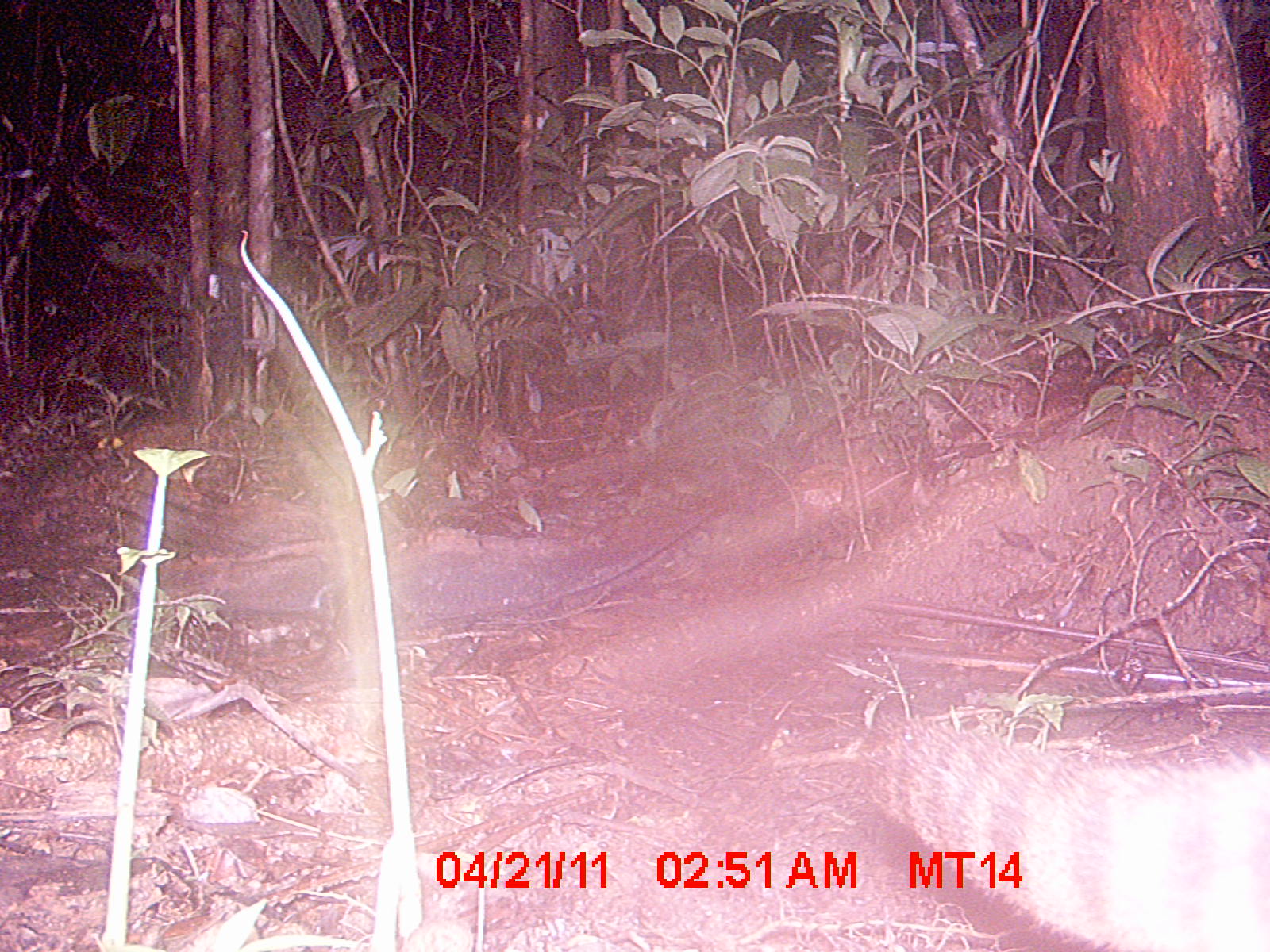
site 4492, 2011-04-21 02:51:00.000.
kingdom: Animalia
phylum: Chordata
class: Mammalia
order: Carnivora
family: Eupleridae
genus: Fossa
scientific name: Fossa fossana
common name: fanaloka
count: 1